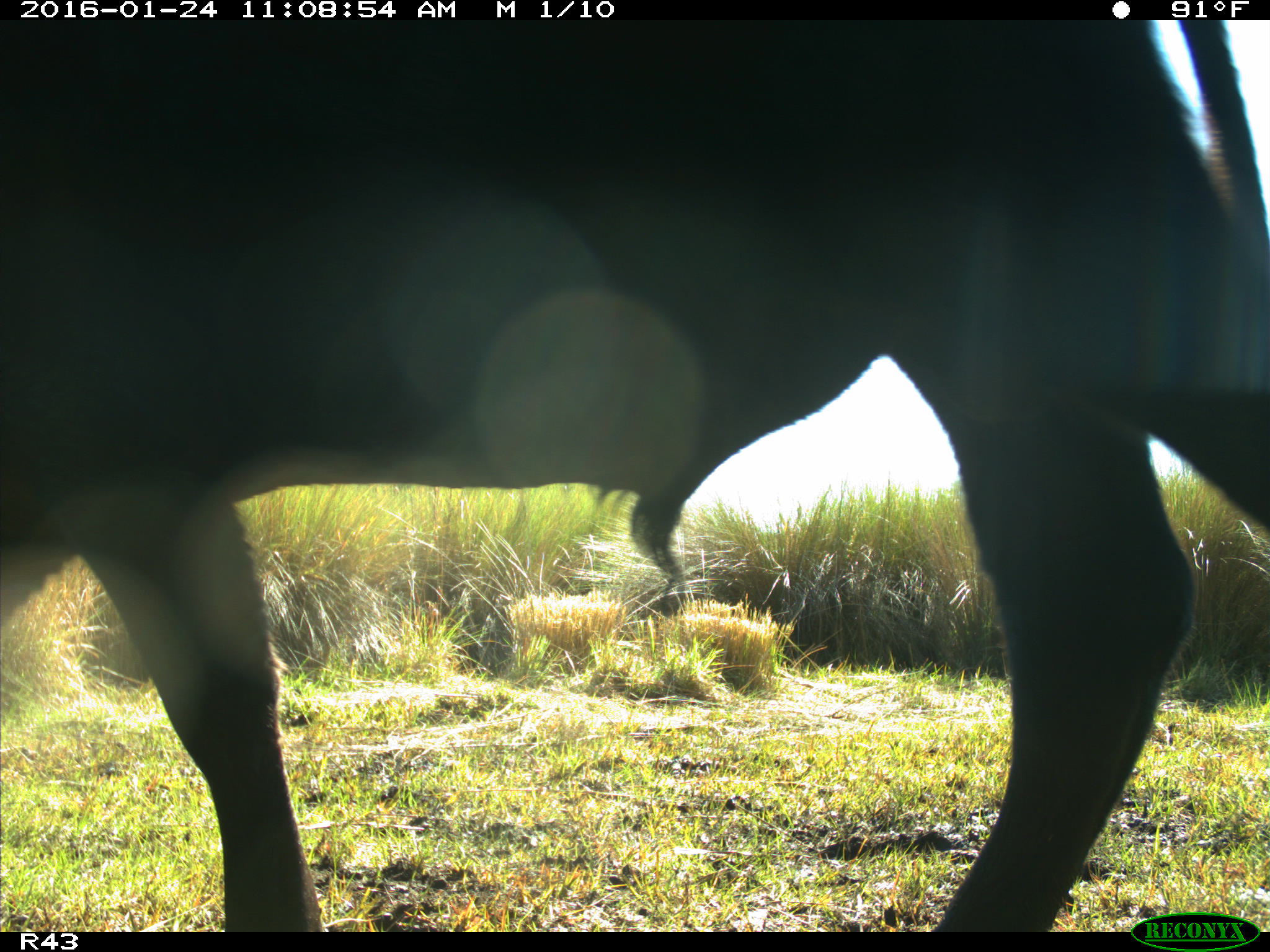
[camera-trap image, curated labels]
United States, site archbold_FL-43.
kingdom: Animalia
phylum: Chordata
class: Mammalia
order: Artiodactyla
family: Bovidae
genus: Bos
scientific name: Bos taurus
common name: domestic cow